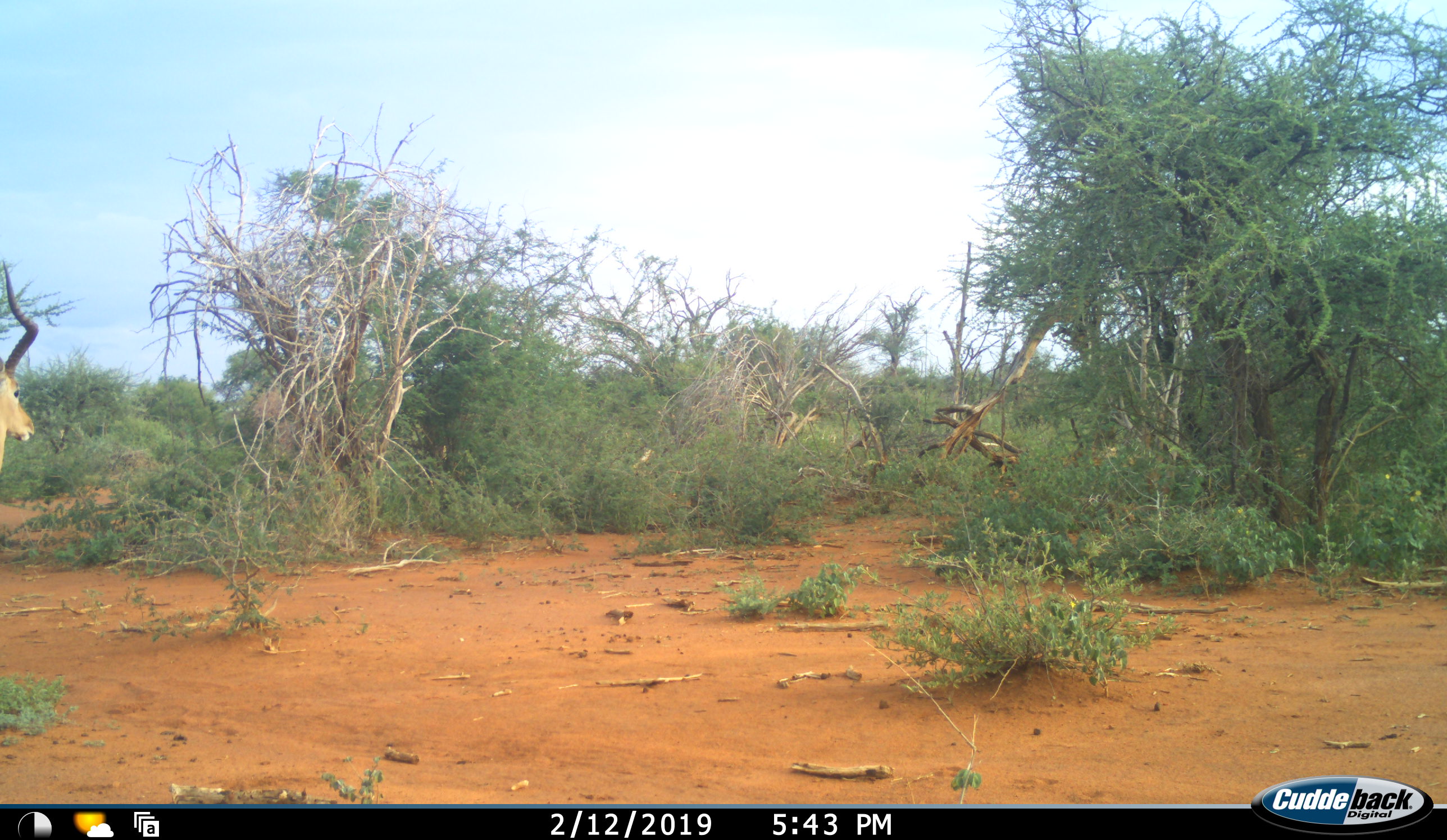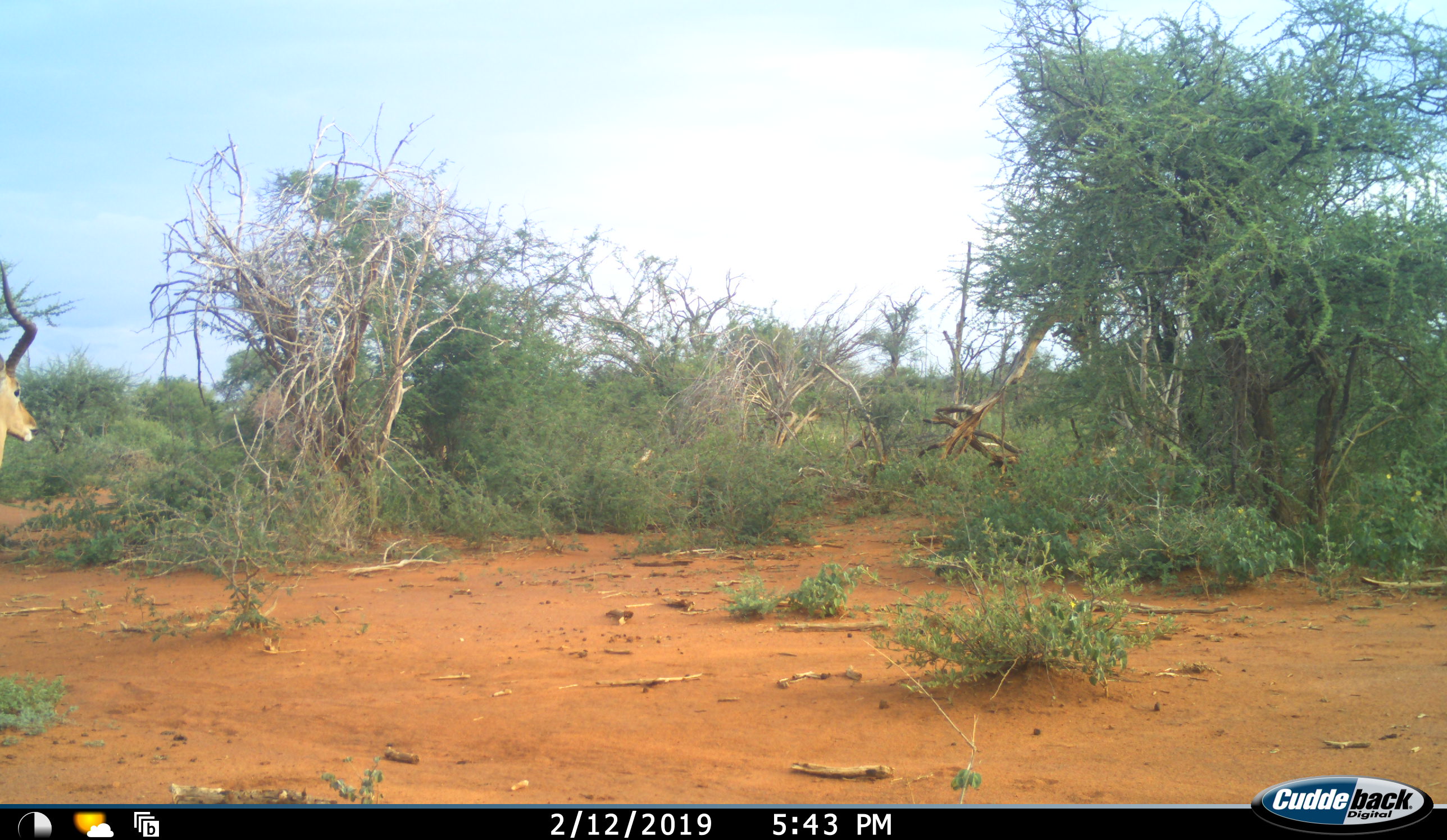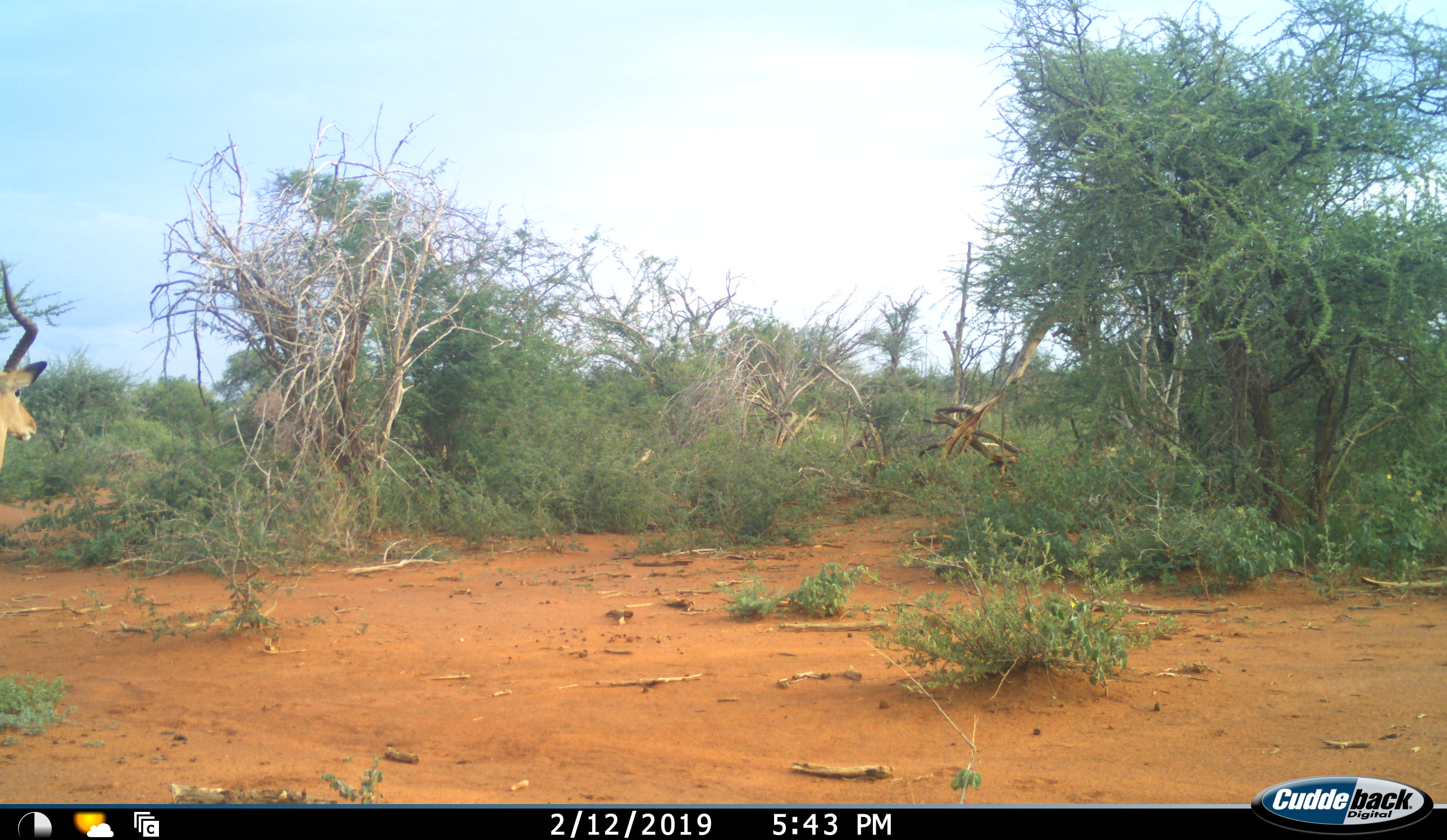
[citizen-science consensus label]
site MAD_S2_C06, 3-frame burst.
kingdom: Animalia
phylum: Chordata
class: Mammalia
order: Artiodactyla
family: Bovidae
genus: Aepyceros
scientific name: Aepyceros melampus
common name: impala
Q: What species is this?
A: Impala (Aepyceros melampus).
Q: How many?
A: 1.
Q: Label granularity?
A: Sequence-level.